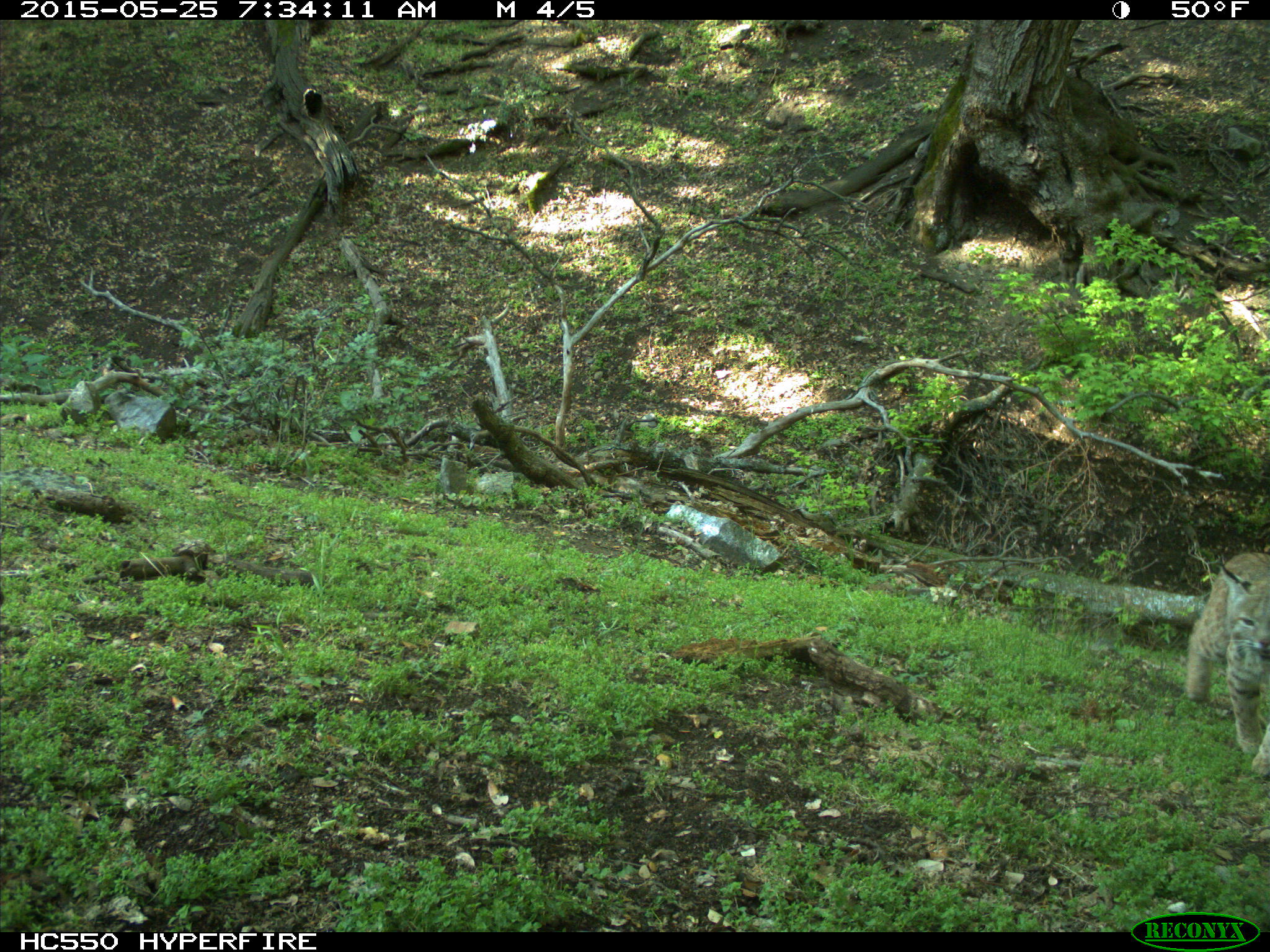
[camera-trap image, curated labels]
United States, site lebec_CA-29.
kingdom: Animalia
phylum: Chordata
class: Mammalia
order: Carnivora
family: Felidae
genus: Lynx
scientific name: Lynx rufus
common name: bobcat